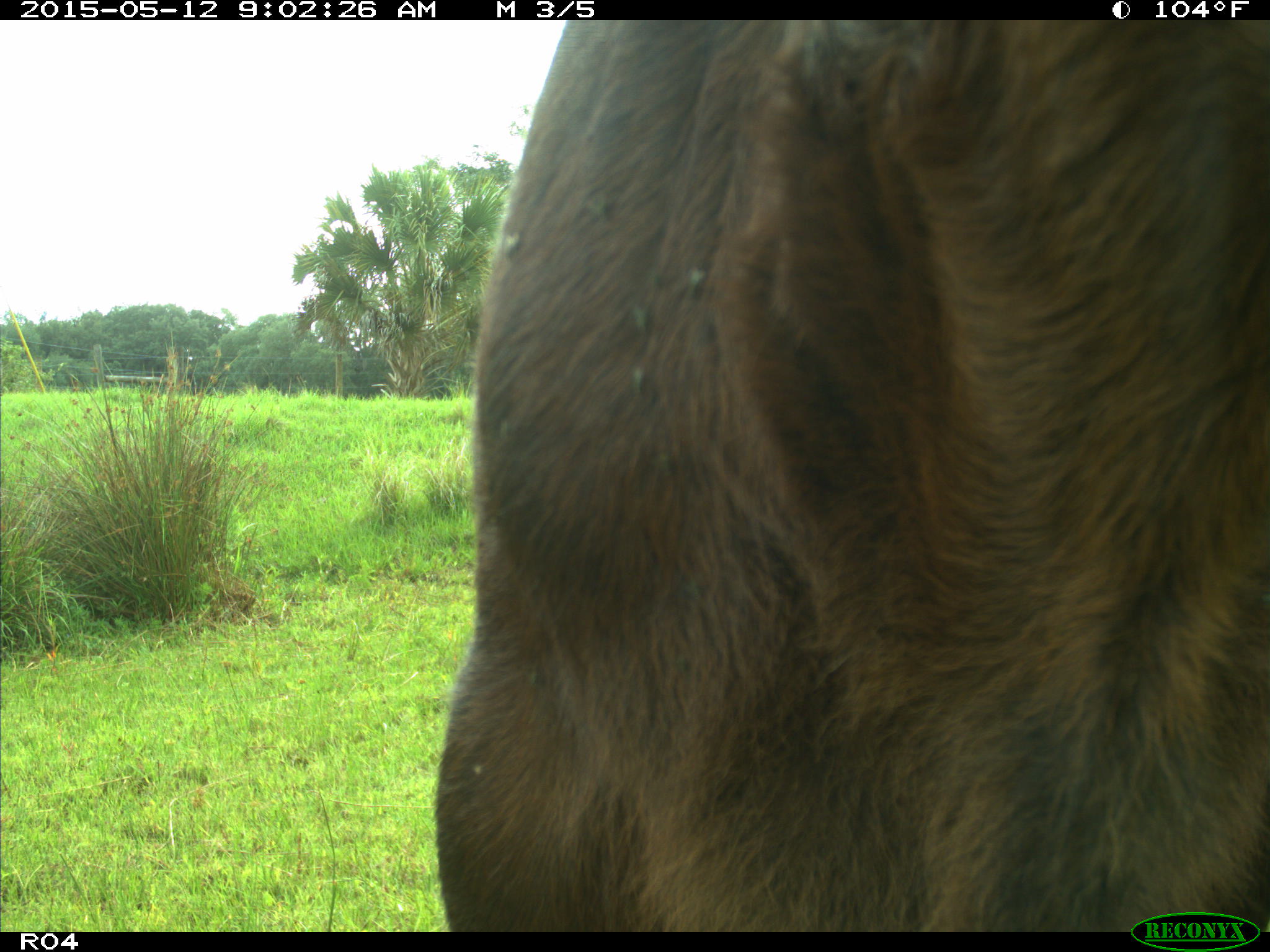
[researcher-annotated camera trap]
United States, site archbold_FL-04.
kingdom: Animalia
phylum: Chordata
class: Mammalia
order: Artiodactyla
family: Bovidae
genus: Bos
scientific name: Bos taurus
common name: domestic cow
Bos taurus (domestic cow).